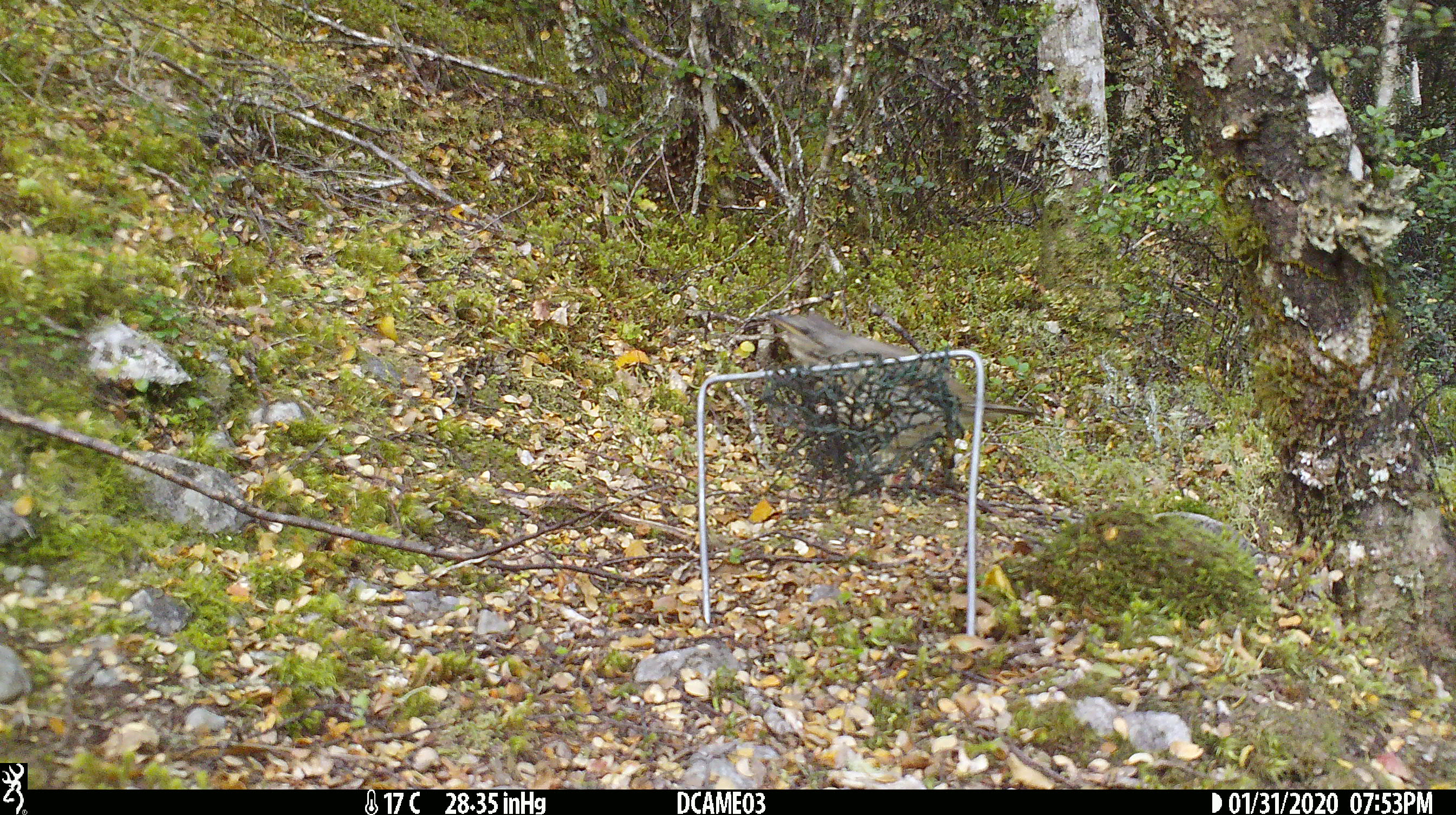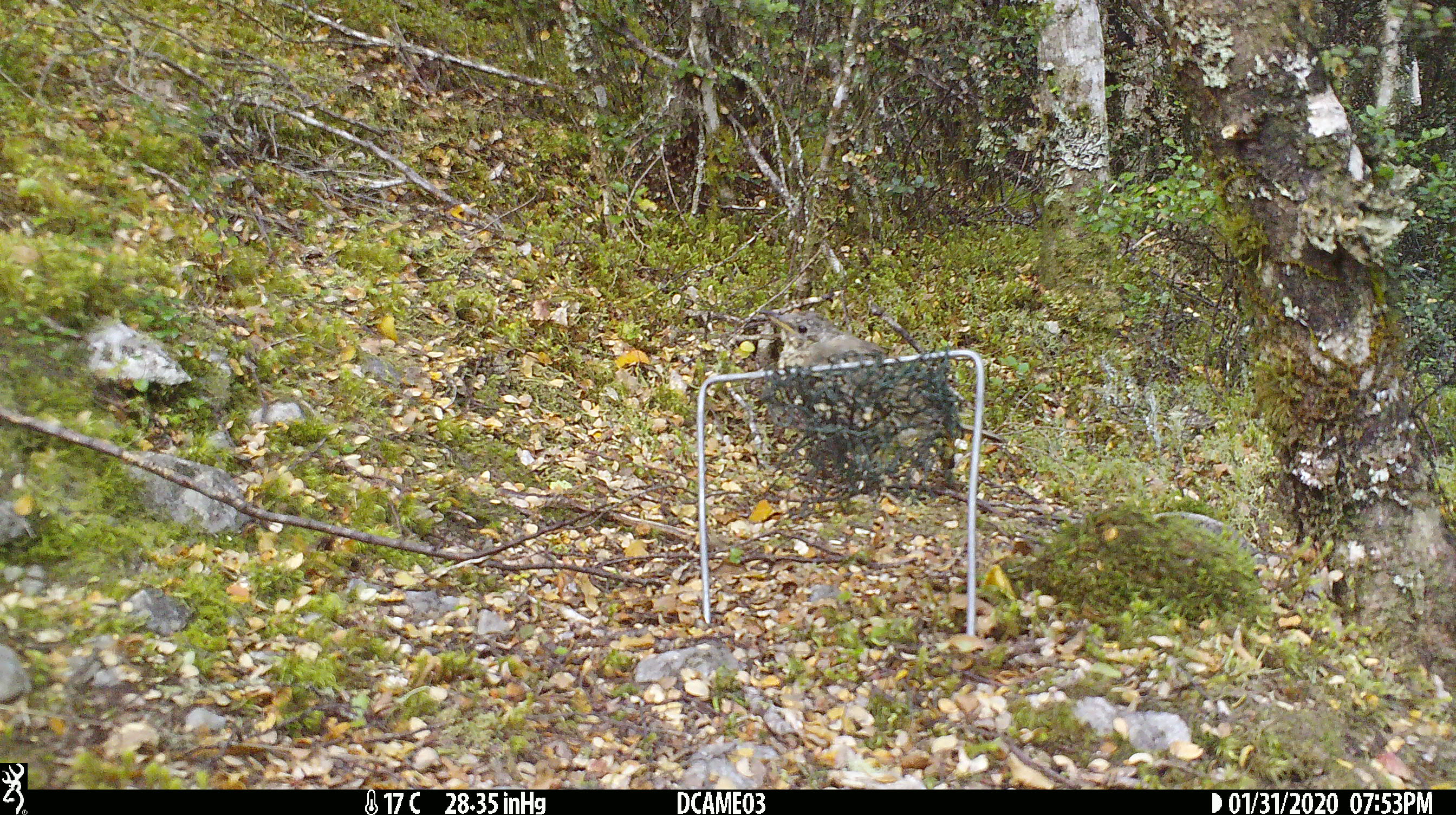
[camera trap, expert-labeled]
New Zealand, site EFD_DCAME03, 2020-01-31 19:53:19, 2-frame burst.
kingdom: Animalia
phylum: Chordata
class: Aves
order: Passeriformes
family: Turdidae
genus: Turdus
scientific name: Turdus philomelos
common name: song thrush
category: thrush